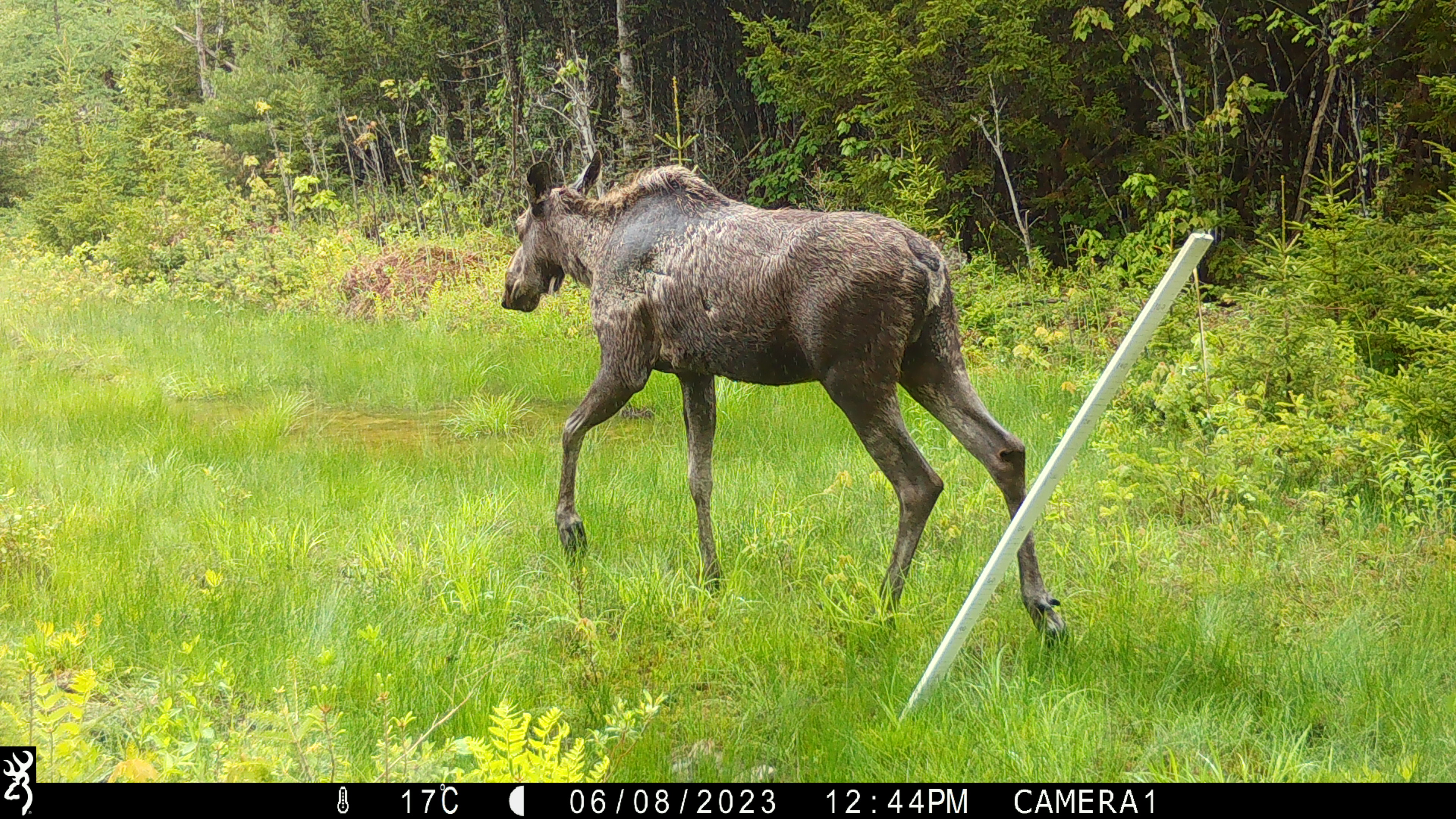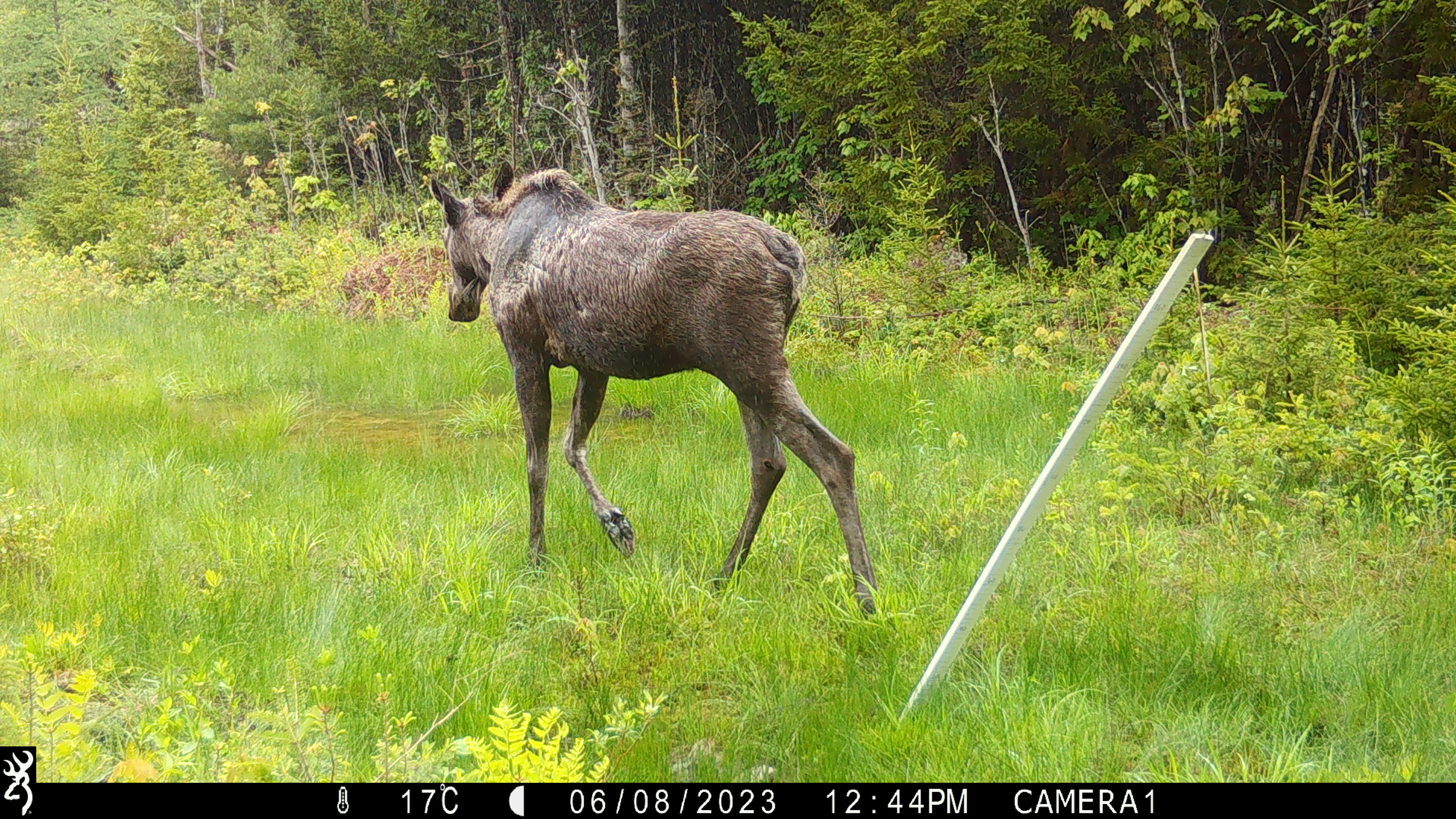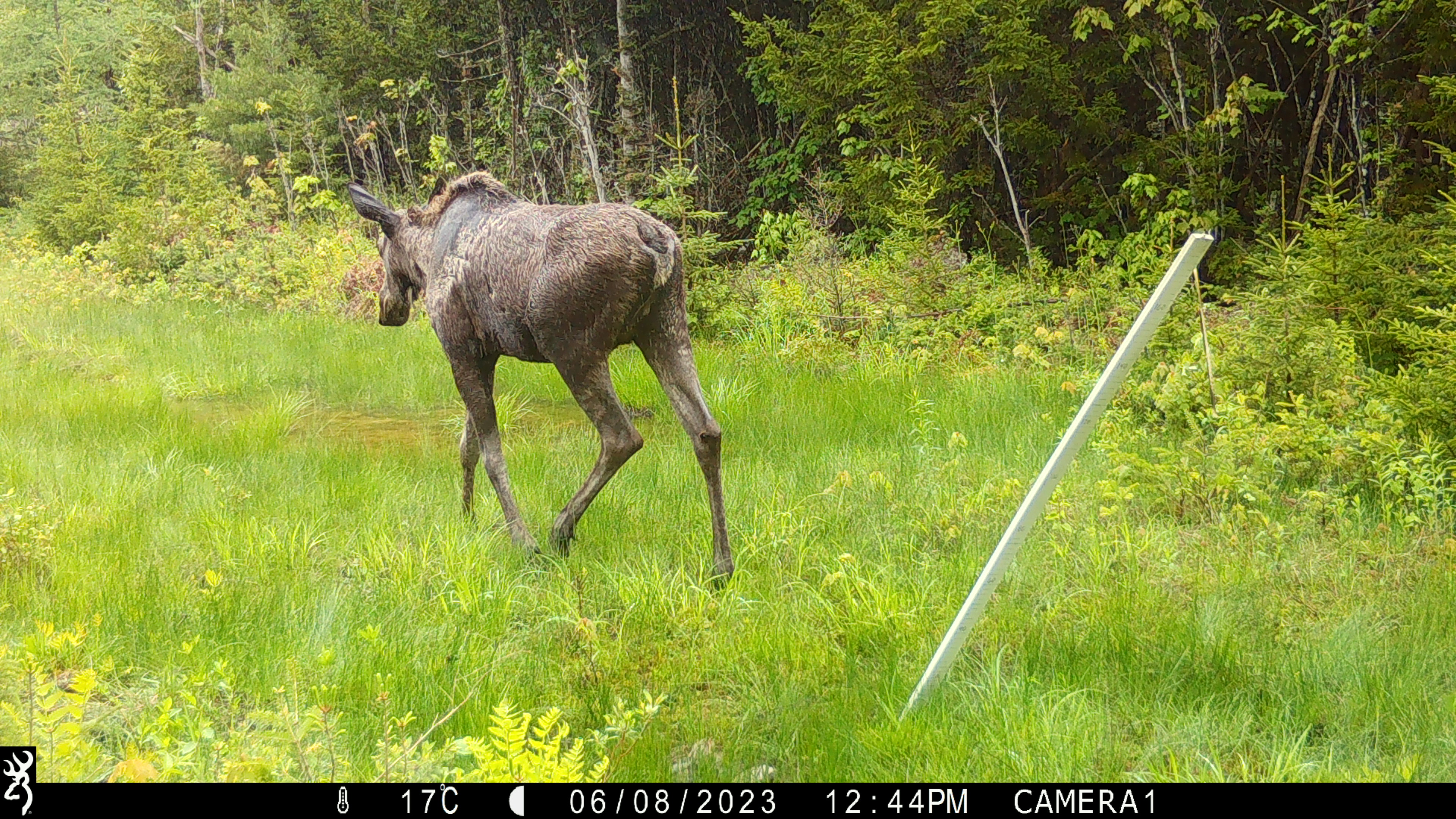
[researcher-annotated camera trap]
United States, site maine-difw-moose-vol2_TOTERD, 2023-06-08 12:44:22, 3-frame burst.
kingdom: Animalia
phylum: Chordata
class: Mammalia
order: Artiodactyla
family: Cervidae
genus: Alces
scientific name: Alces alces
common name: moose